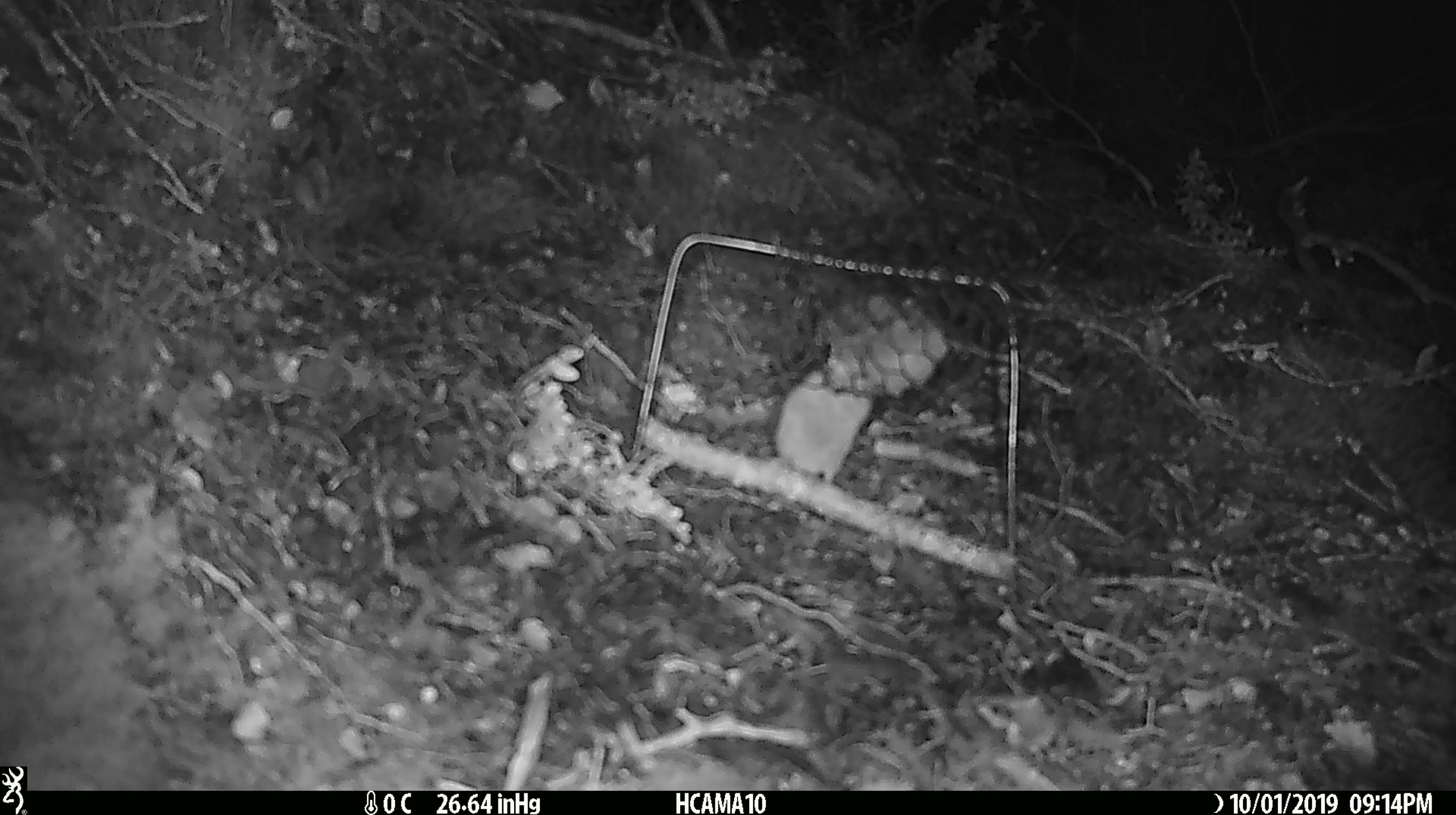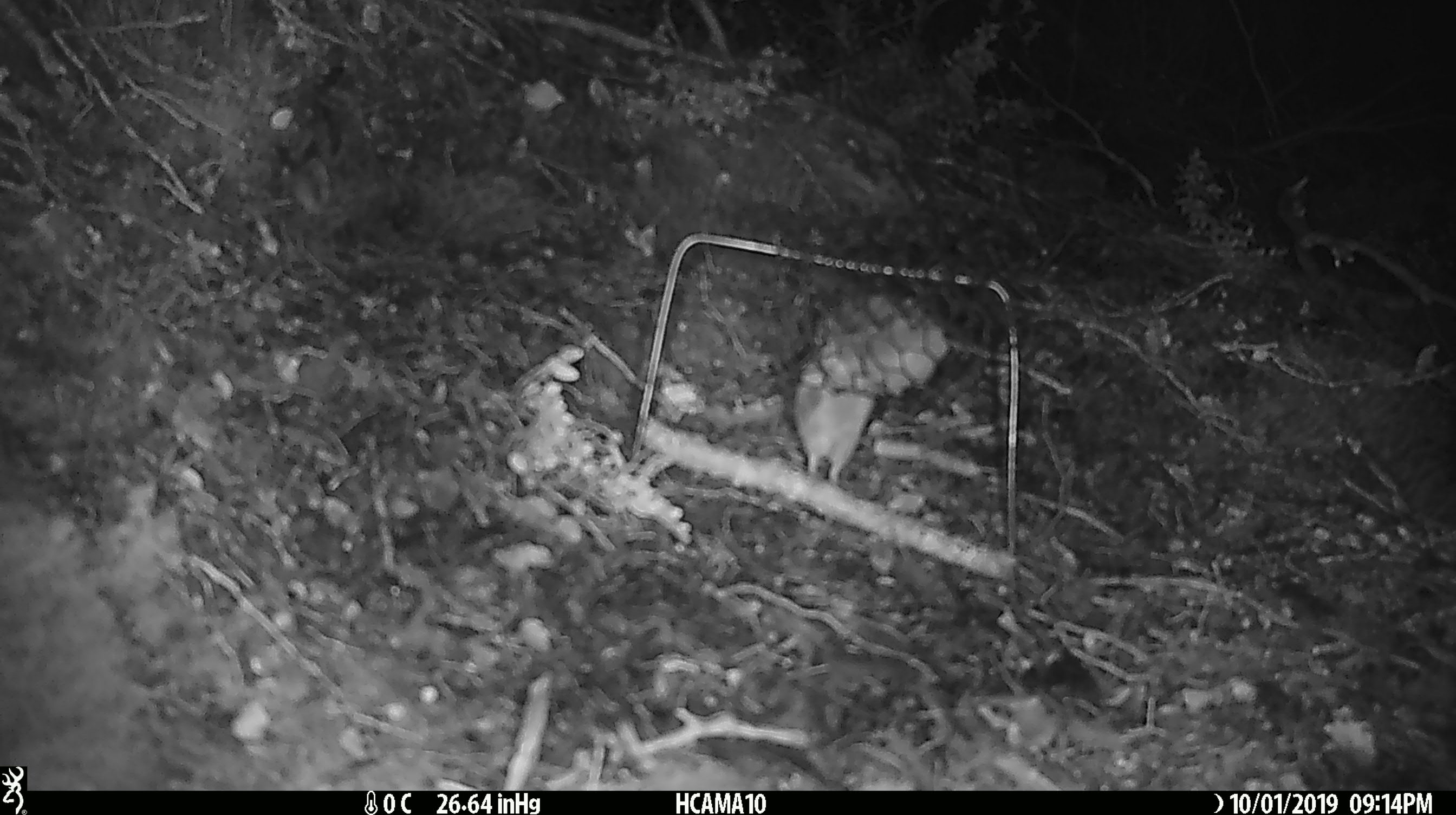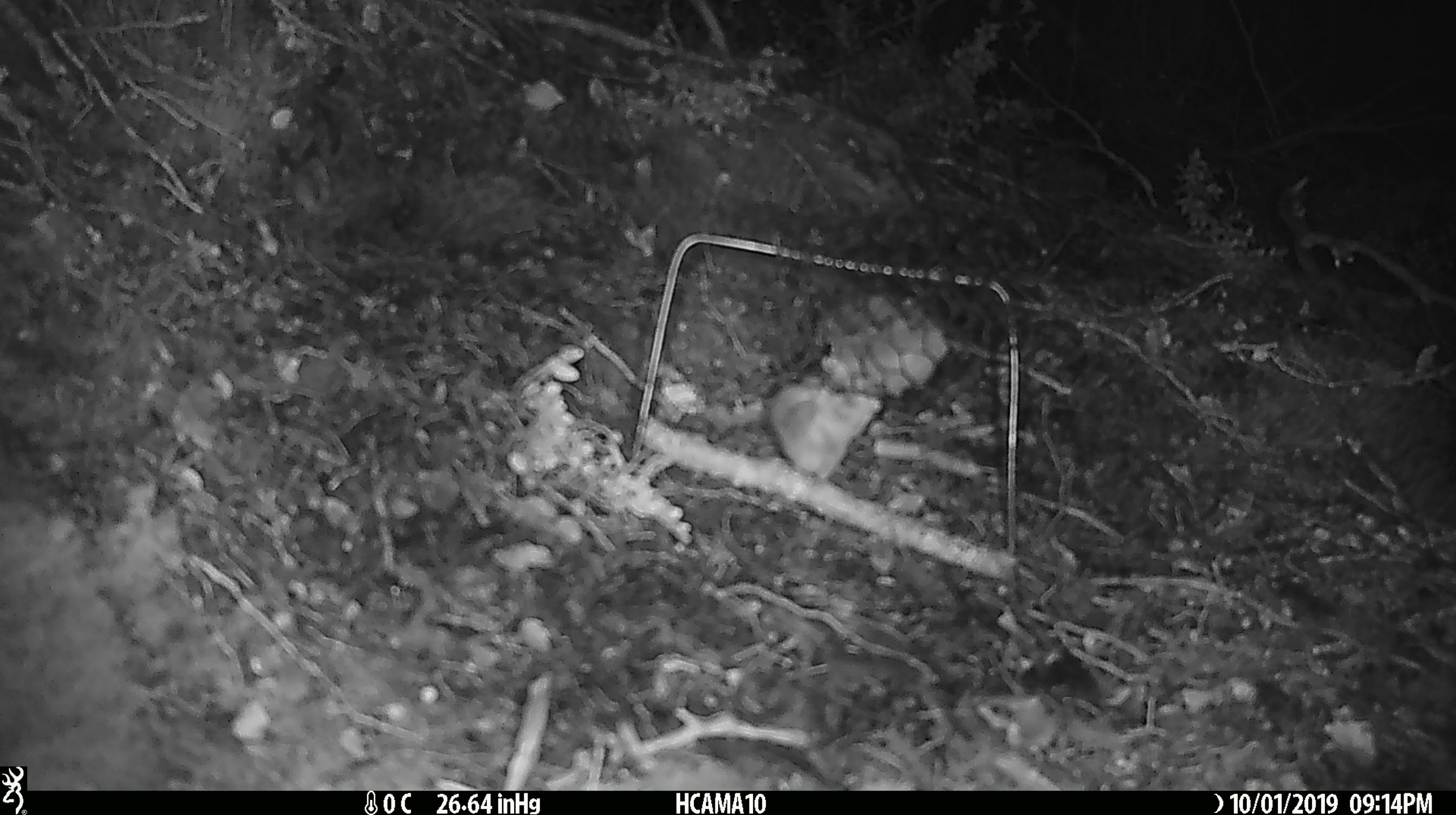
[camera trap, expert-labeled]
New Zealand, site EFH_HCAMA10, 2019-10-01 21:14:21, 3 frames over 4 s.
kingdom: Animalia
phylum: Chordata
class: Mammalia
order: Rodentia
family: Muridae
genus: Mus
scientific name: Mus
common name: mouse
Mouse (Mus).